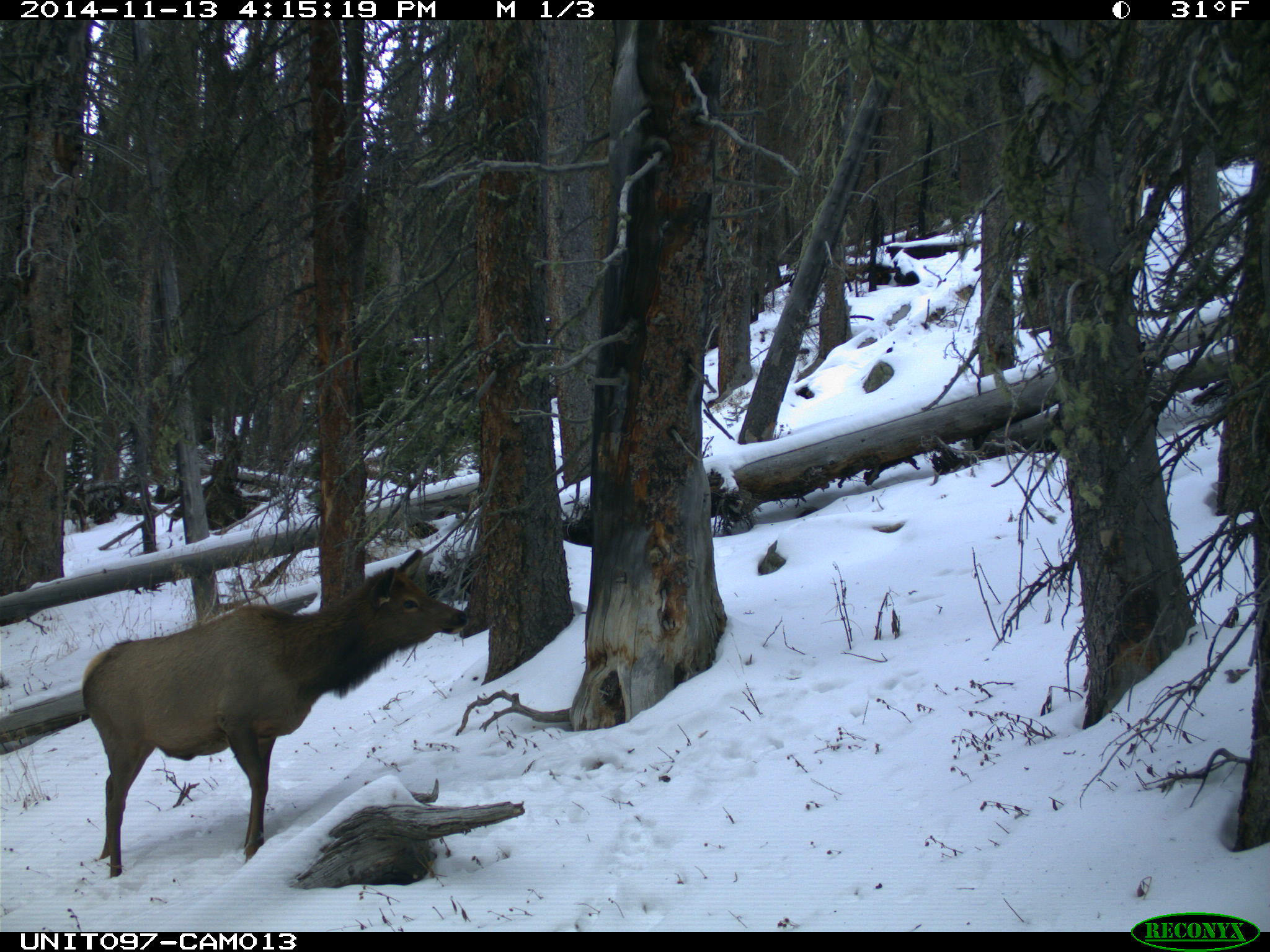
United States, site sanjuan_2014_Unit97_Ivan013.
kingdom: Animalia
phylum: Chordata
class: Mammalia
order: Artiodactyla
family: Cervidae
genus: Cervus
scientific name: Cervus elaphus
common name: red deer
Cervus elaphus (red deer).